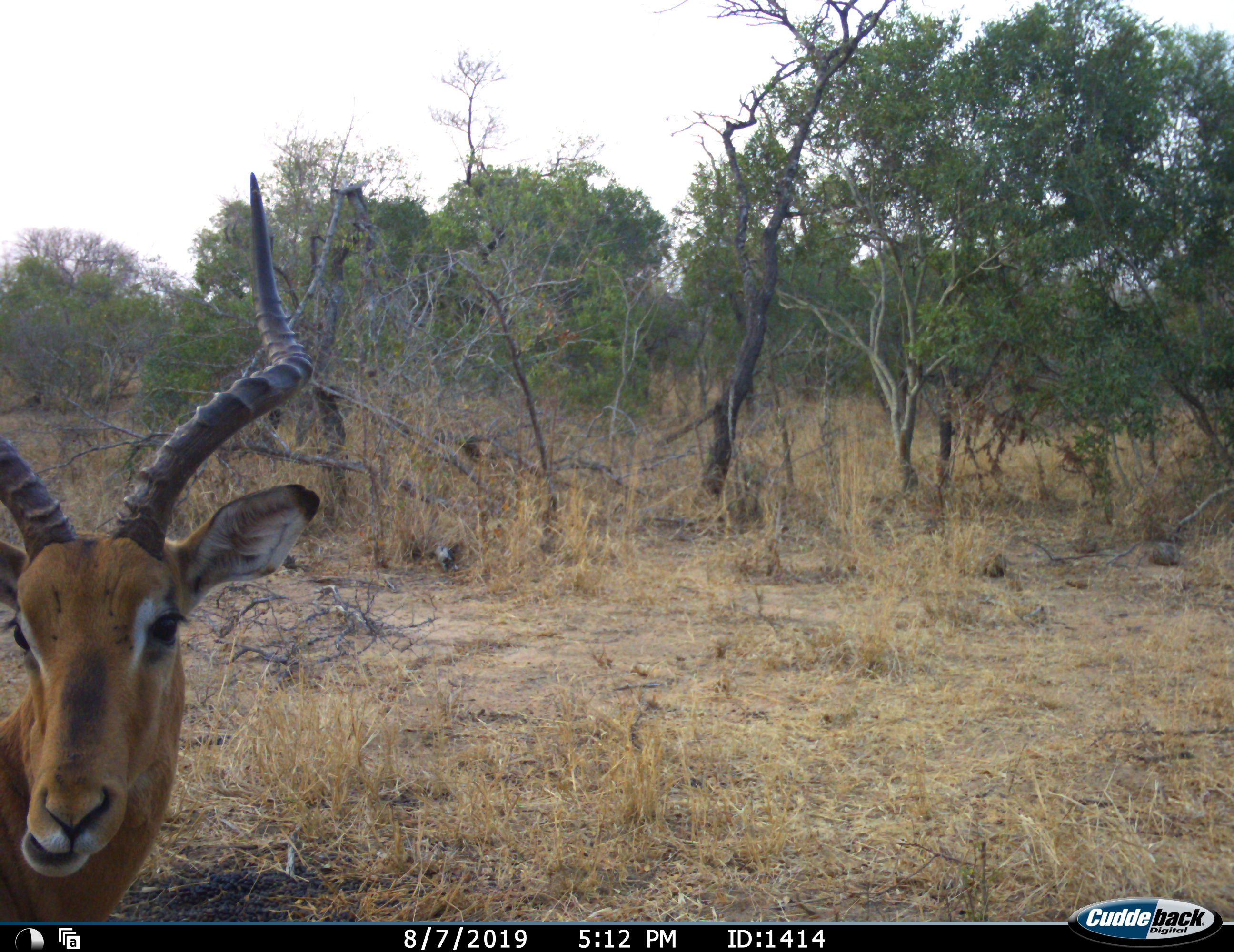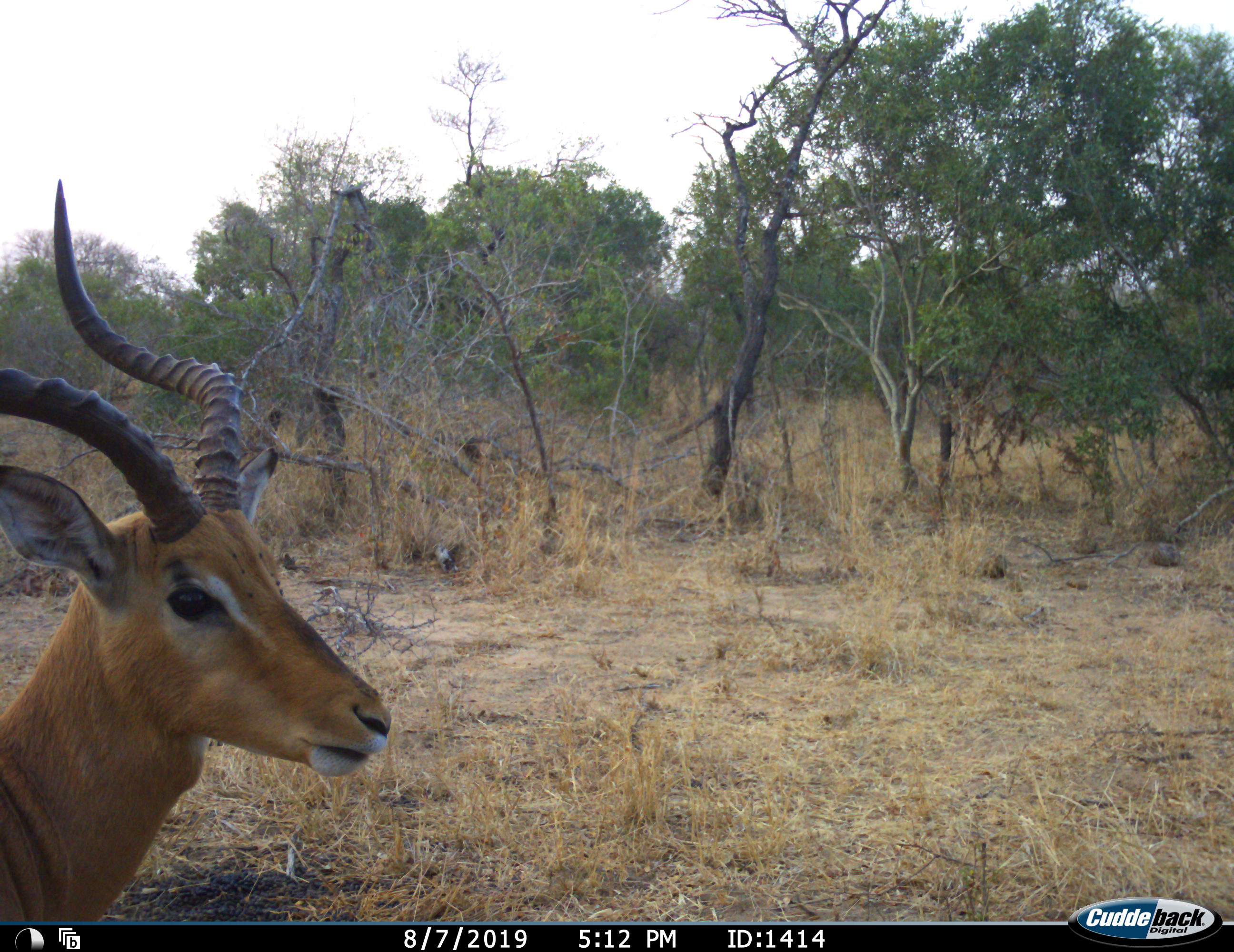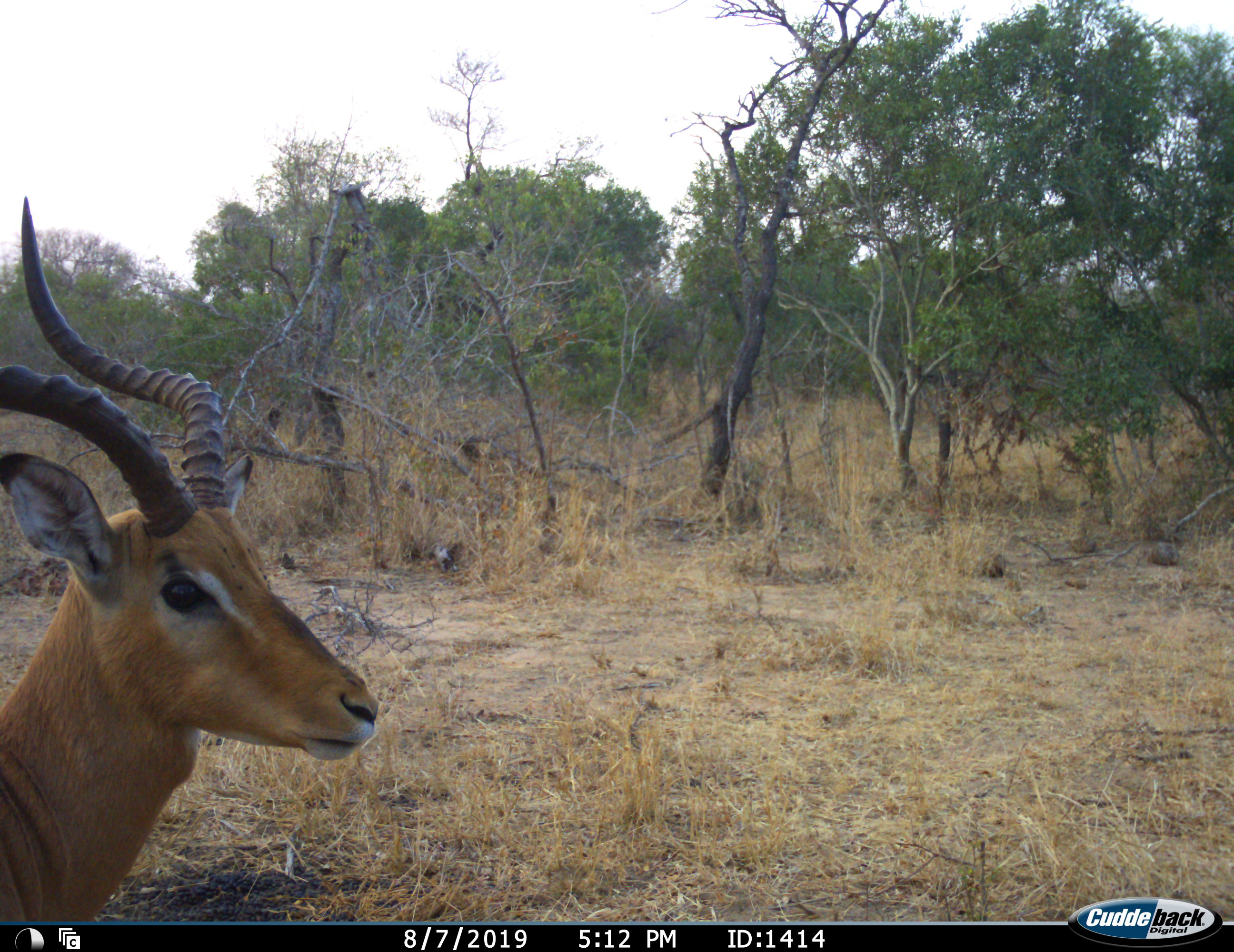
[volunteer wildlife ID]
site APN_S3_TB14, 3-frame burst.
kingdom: Animalia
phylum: Chordata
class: Mammalia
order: Artiodactyla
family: Bovidae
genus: Aepyceros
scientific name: Aepyceros melampus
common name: impala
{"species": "impala (Aepyceros melampus)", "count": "1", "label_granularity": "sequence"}